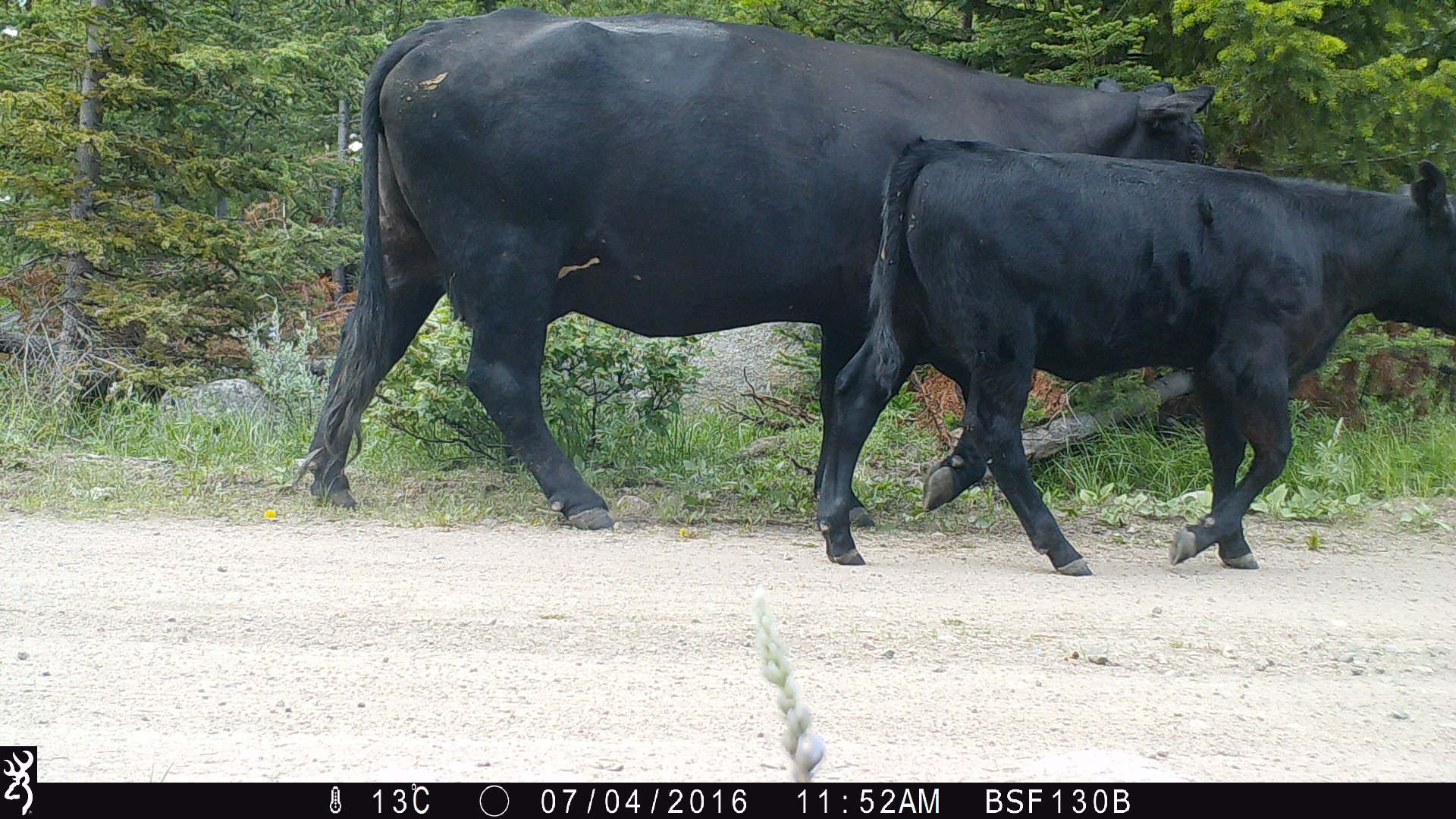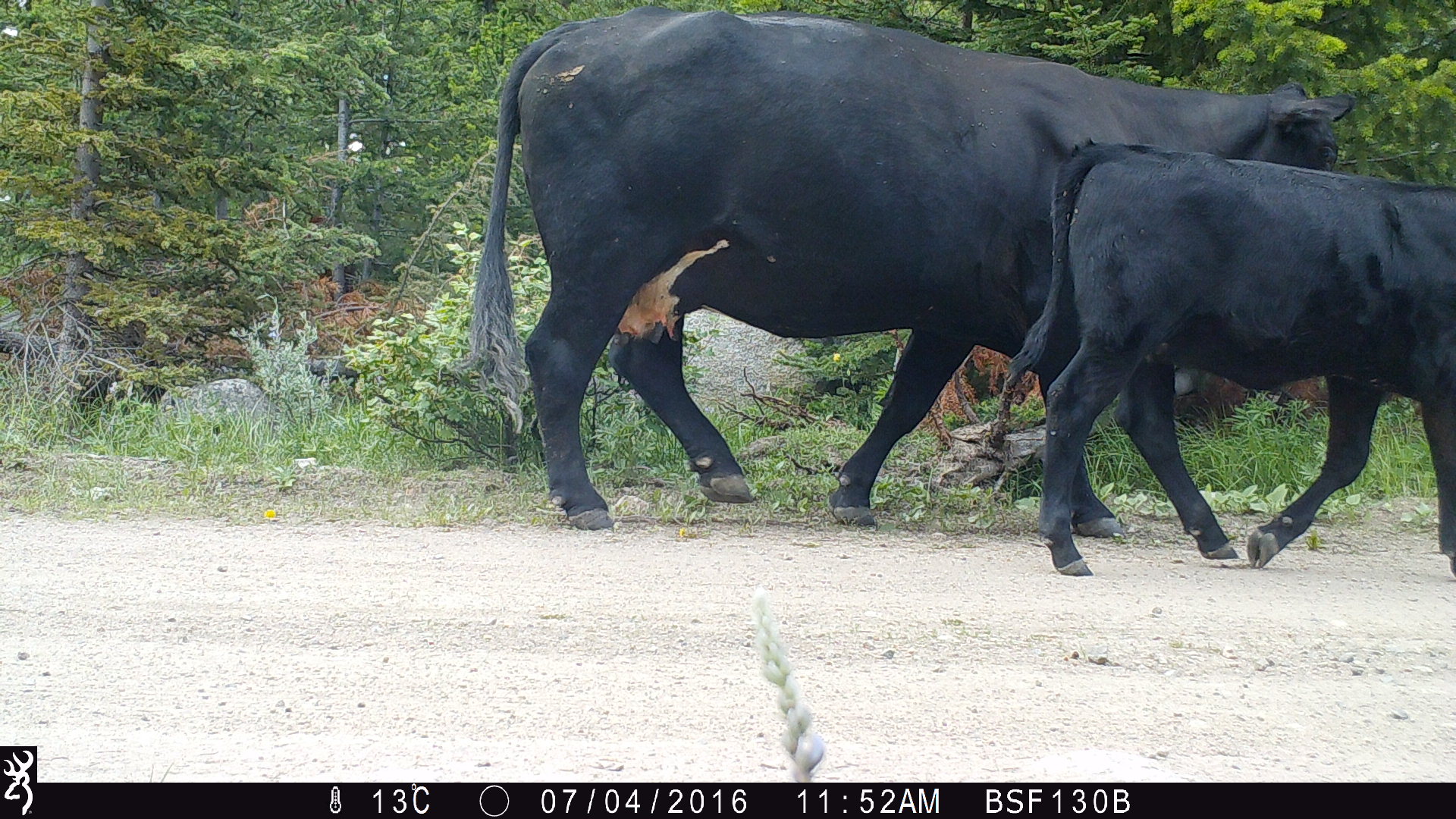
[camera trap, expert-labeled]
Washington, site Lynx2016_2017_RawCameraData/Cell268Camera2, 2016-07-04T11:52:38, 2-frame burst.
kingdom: Animalia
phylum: Chordata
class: Mammalia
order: Artiodactyla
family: Bovidae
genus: Bos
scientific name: Bos taurus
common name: domestic cattle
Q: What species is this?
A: Domestic cattle (Bos taurus).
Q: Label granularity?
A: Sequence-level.